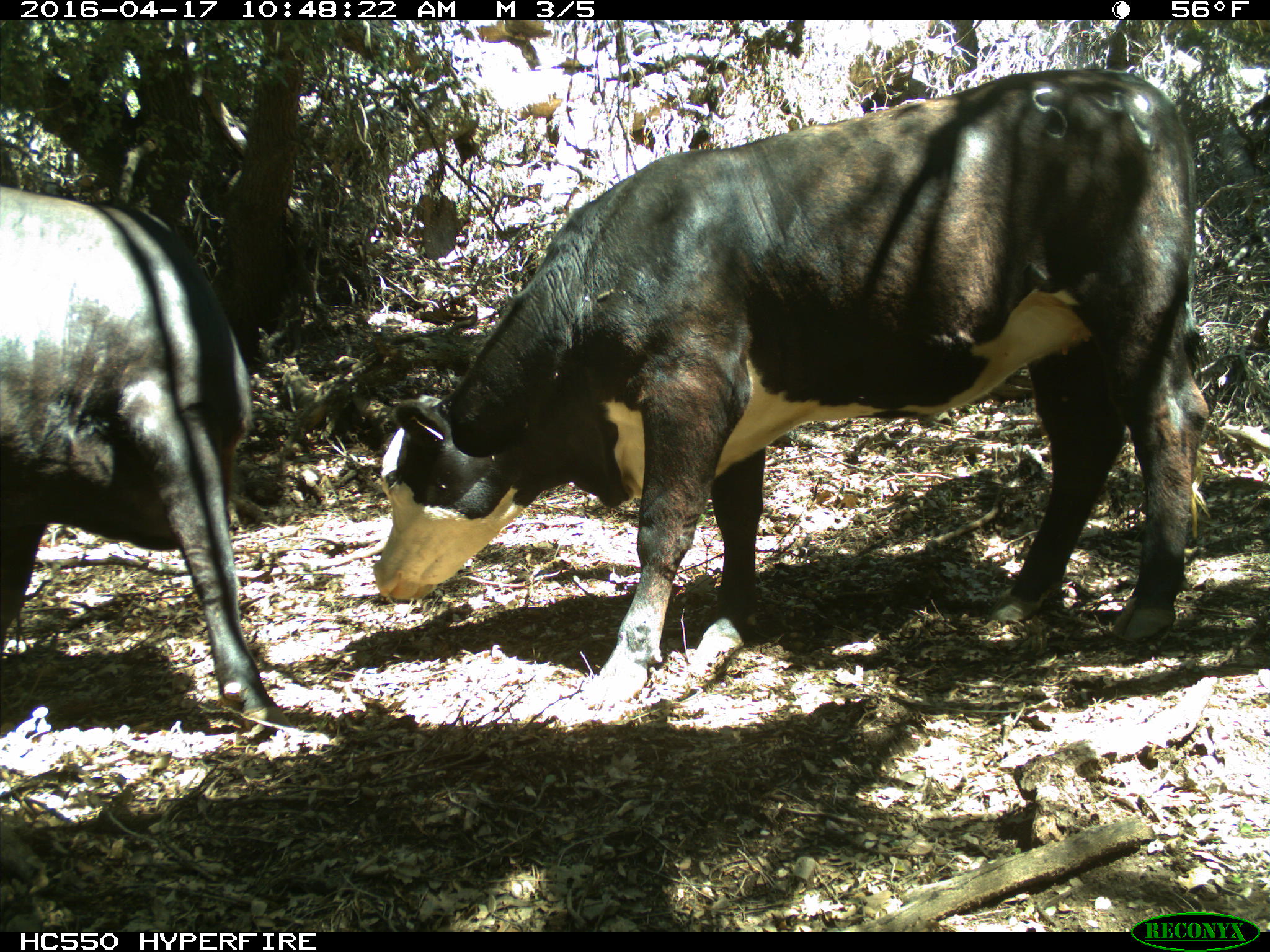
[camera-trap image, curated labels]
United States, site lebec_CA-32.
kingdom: Animalia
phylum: Chordata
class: Mammalia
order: Artiodactyla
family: Bovidae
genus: Bos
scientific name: Bos taurus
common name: domestic cow